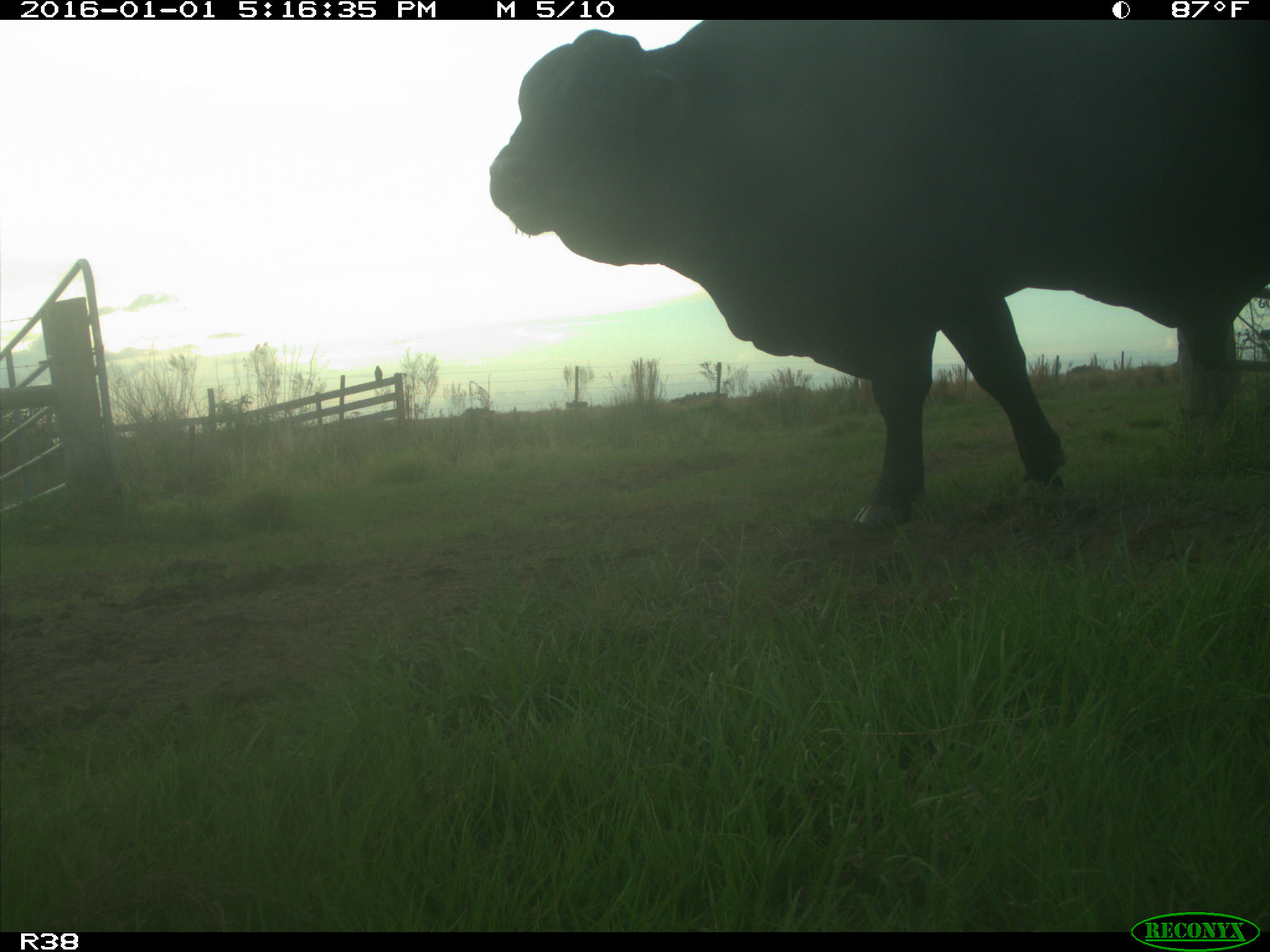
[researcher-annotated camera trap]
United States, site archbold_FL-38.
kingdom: Animalia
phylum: Chordata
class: Mammalia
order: Artiodactyla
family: Bovidae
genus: Bos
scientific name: Bos taurus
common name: domestic cow